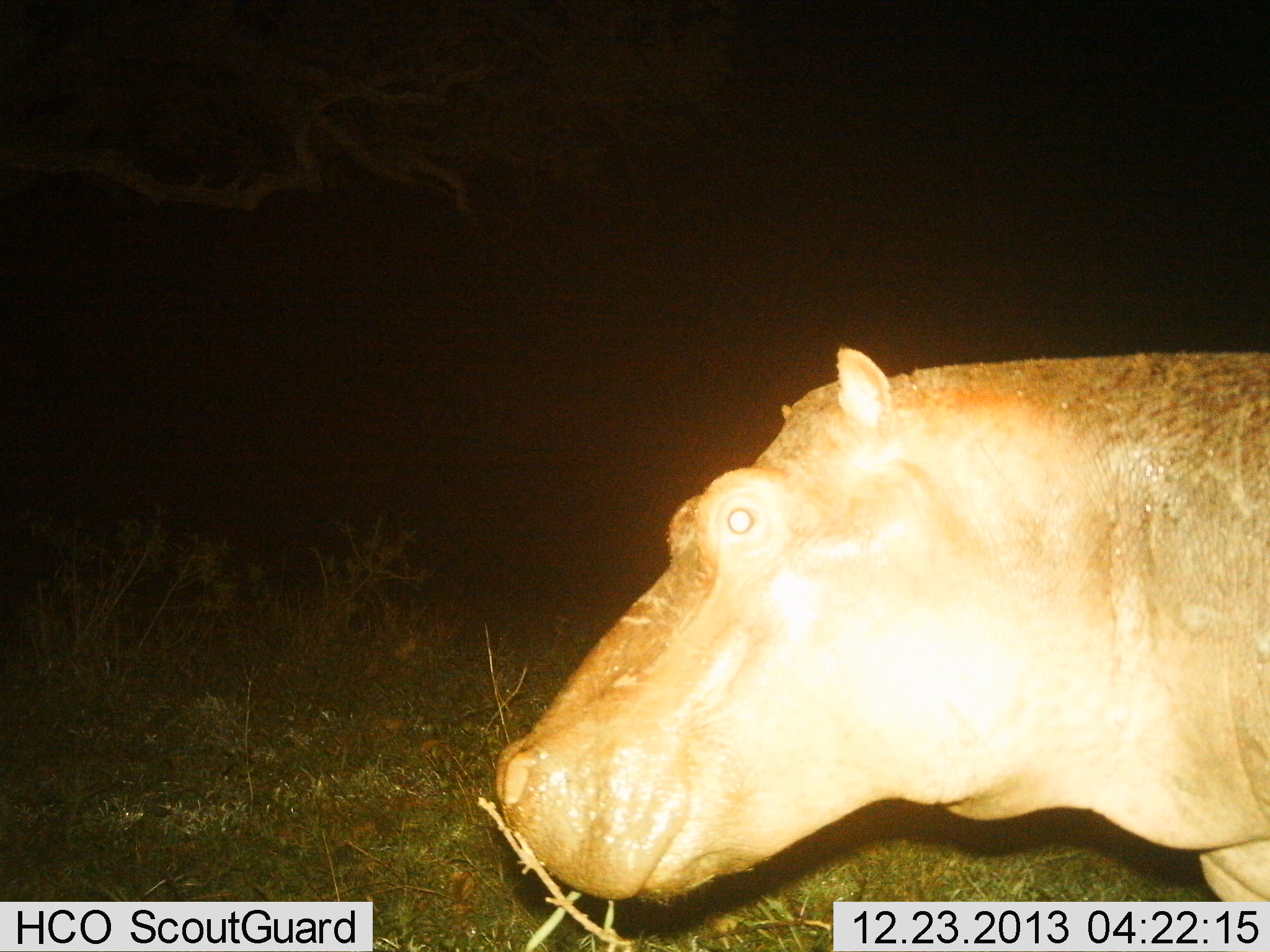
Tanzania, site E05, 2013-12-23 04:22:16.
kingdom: Animalia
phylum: Chordata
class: Mammalia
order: Artiodactyla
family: Hippopotamidae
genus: Hippopotamus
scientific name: Hippopotamus amphibius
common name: hippopotamus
Hippopotamus (Hippopotamus amphibius), count 1. Behavior (volunteer vote fractions): standing 90%, resting 0%, moving 10%, interacting 0%. Young present (vote fraction): 0%. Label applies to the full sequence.